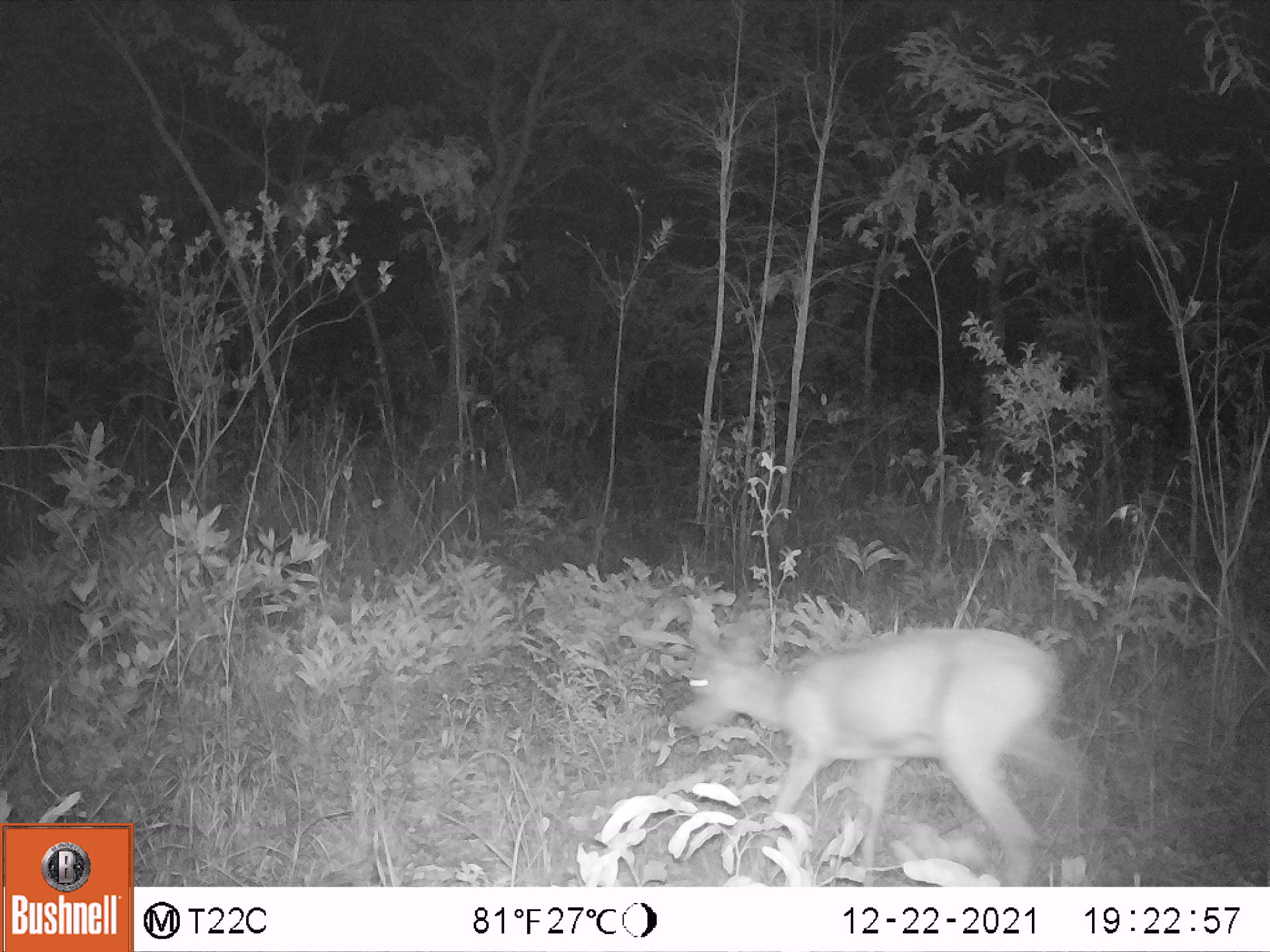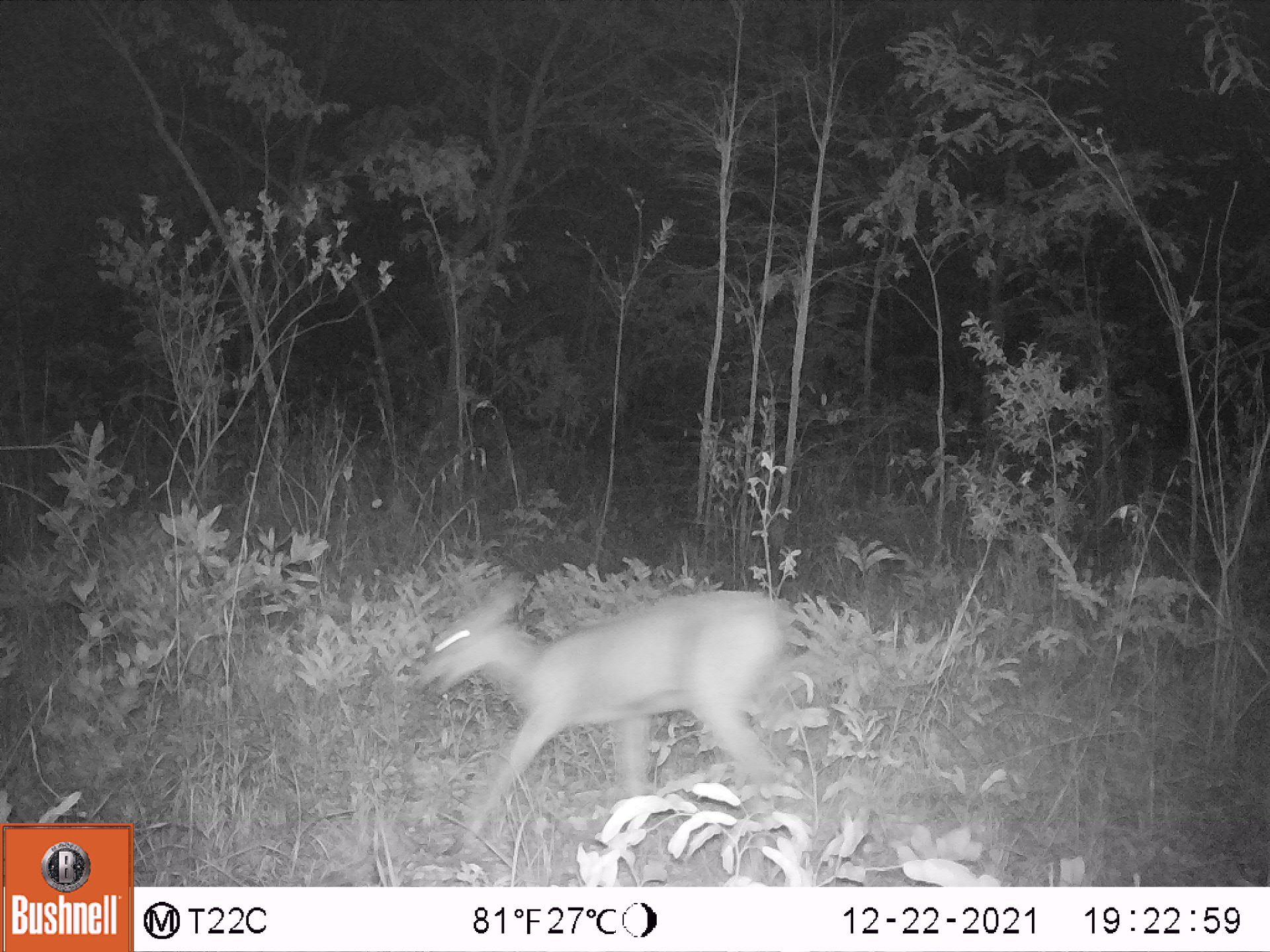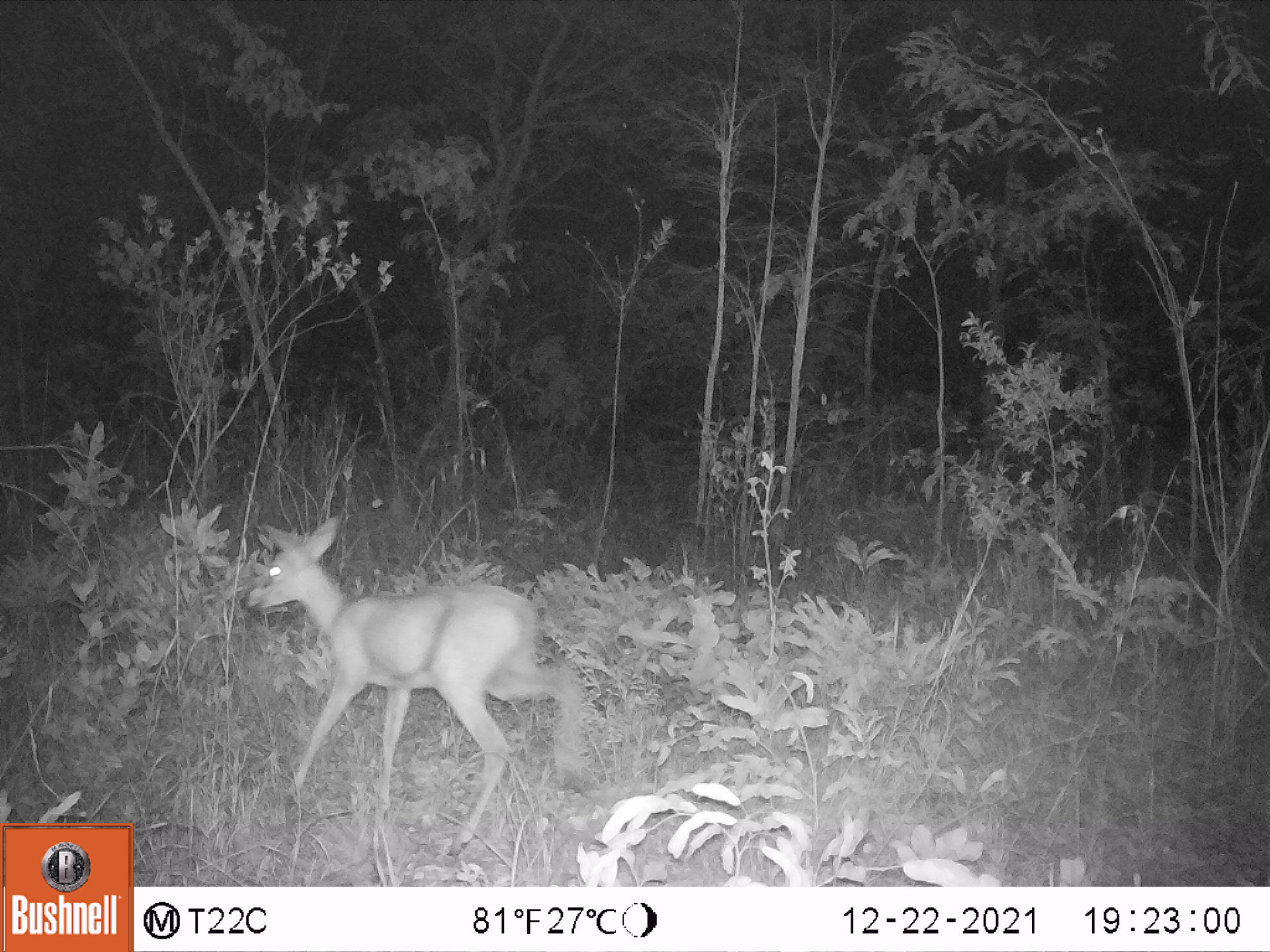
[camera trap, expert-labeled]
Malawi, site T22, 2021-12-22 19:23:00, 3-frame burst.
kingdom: Animalia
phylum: Chordata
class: Mammalia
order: Artiodactyla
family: Bovidae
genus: Sylvicapra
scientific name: Sylvicapra grimmia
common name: common duiker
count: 1